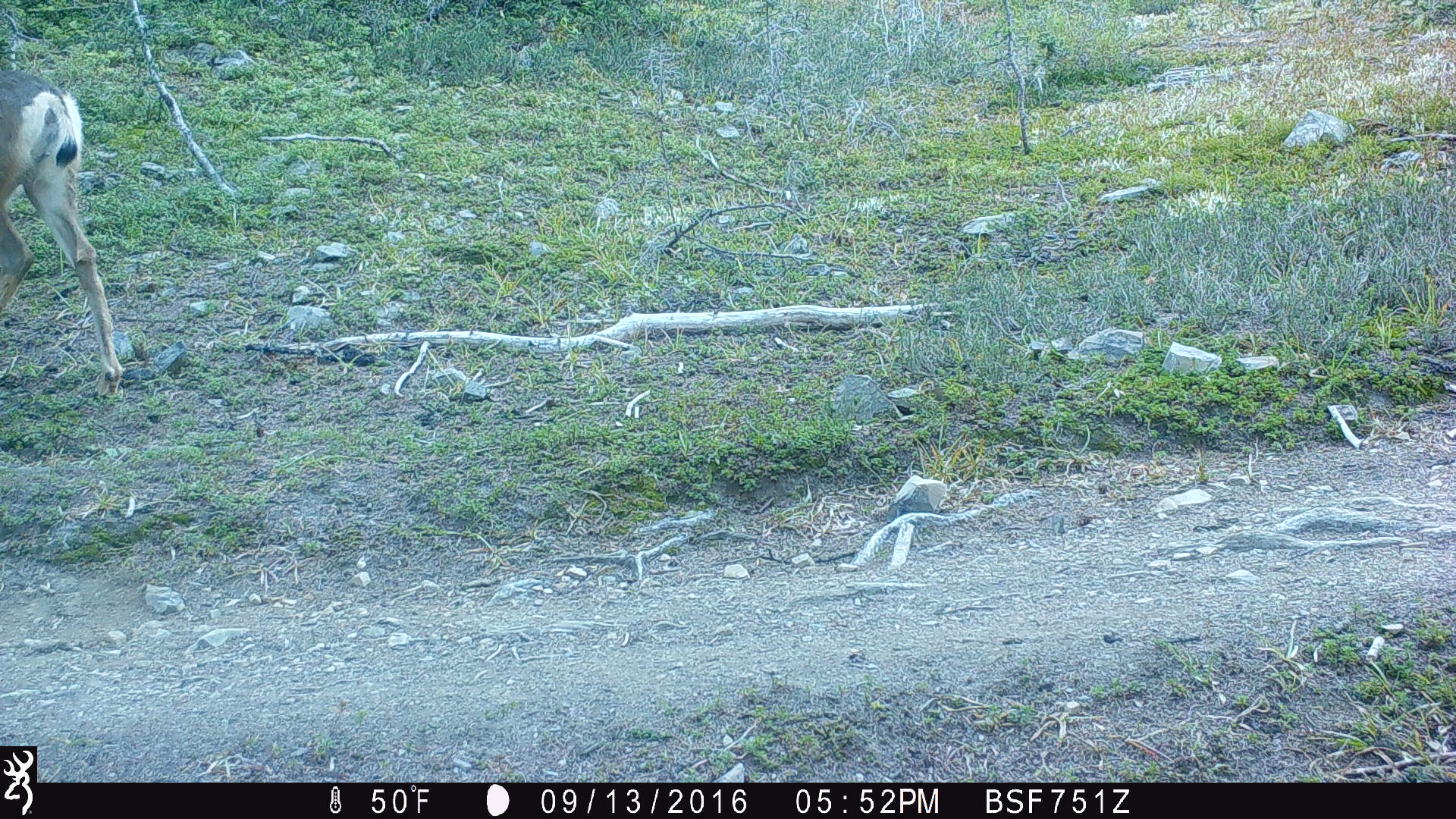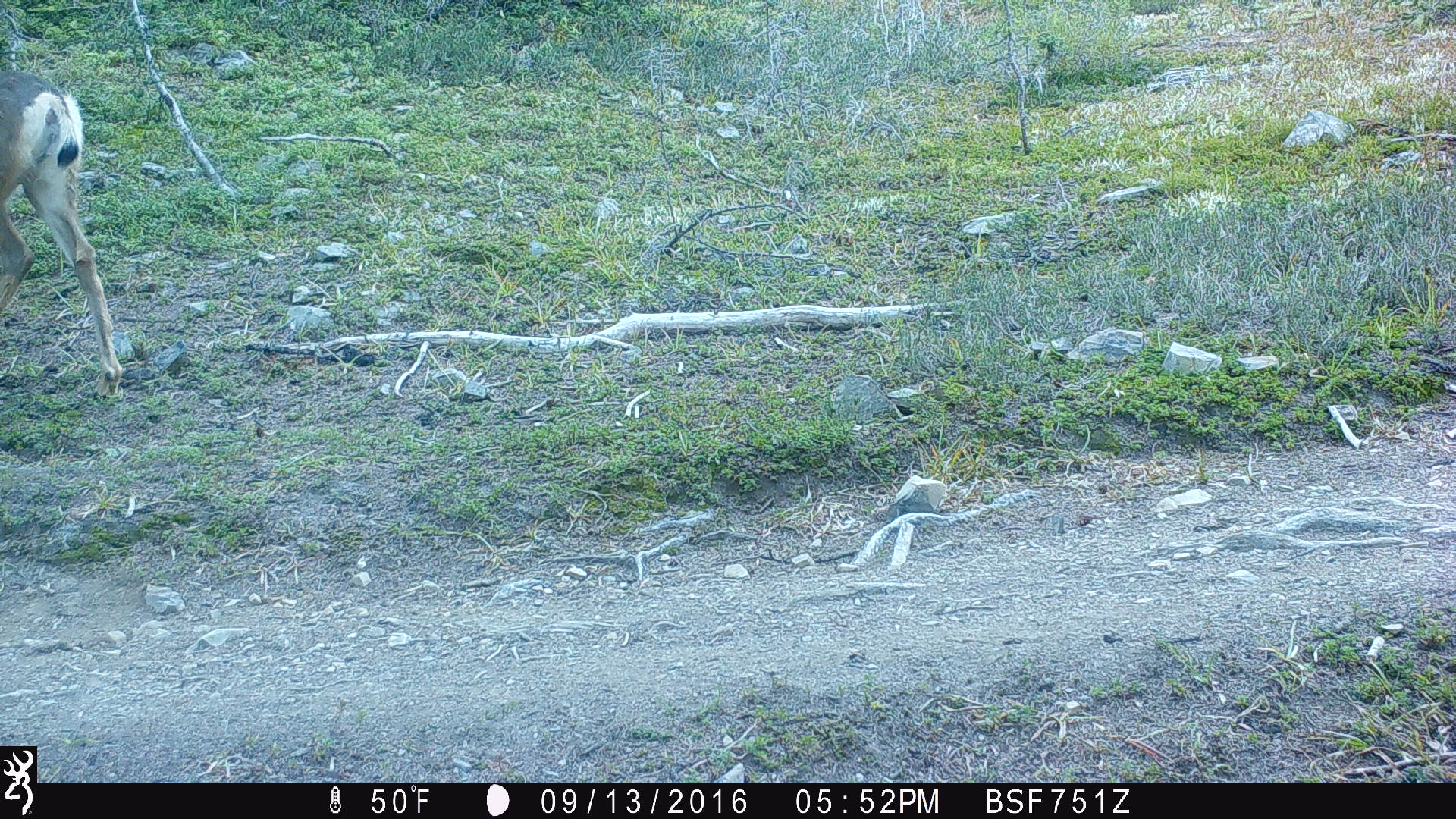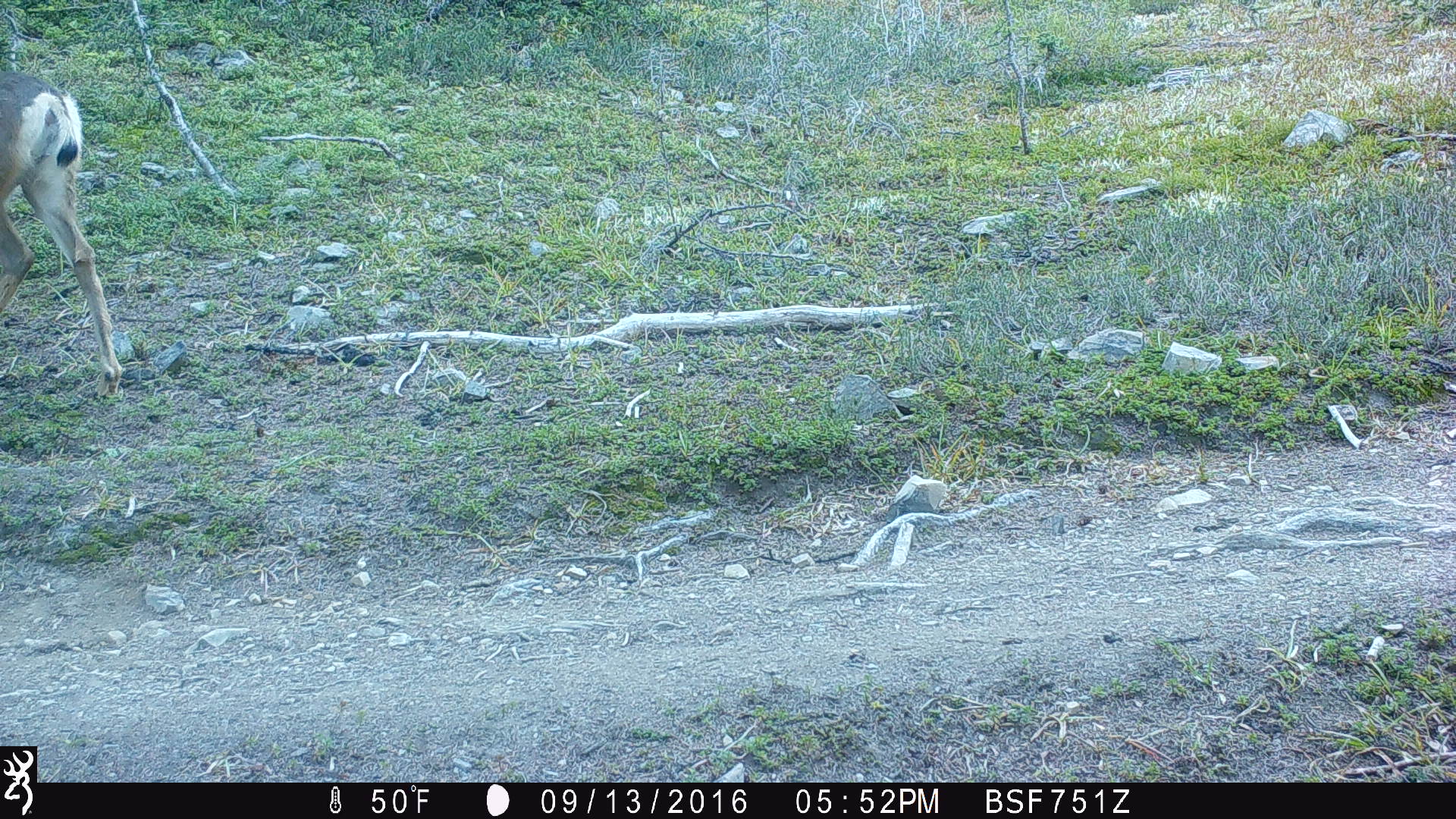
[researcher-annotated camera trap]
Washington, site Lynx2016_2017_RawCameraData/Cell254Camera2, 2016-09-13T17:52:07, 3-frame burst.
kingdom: Animalia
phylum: Chordata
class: Mammalia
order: Artiodactyla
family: Cervidae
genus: Odocoileus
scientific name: Odocoileus hemionus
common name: mule deer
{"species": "Odocoileus hemionus (mule deer)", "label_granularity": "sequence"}